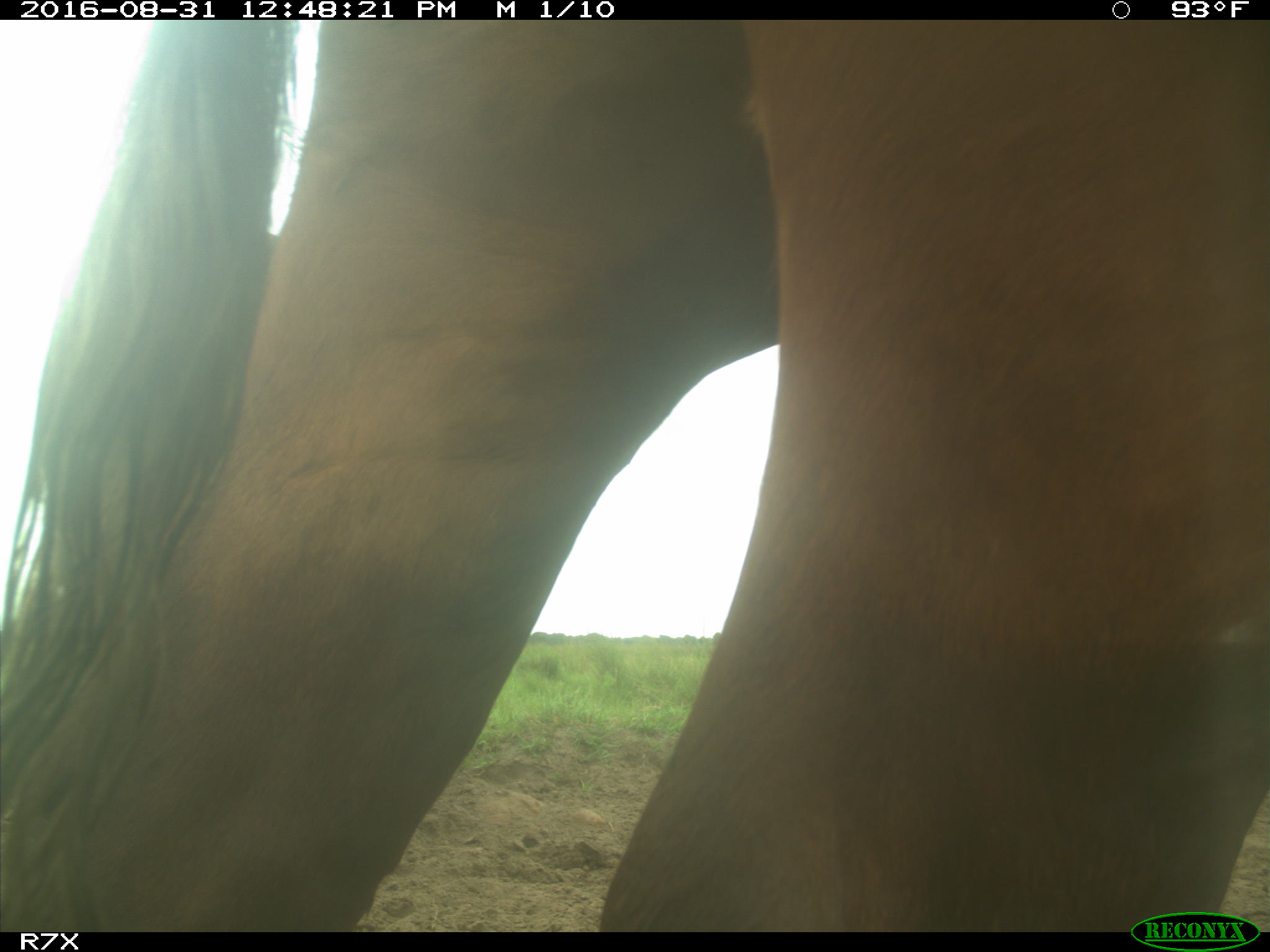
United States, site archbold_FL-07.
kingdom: Animalia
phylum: Chordata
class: Mammalia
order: Artiodactyla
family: Bovidae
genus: Bos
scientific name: Bos taurus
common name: domestic cow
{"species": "Bos taurus (domestic cow)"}